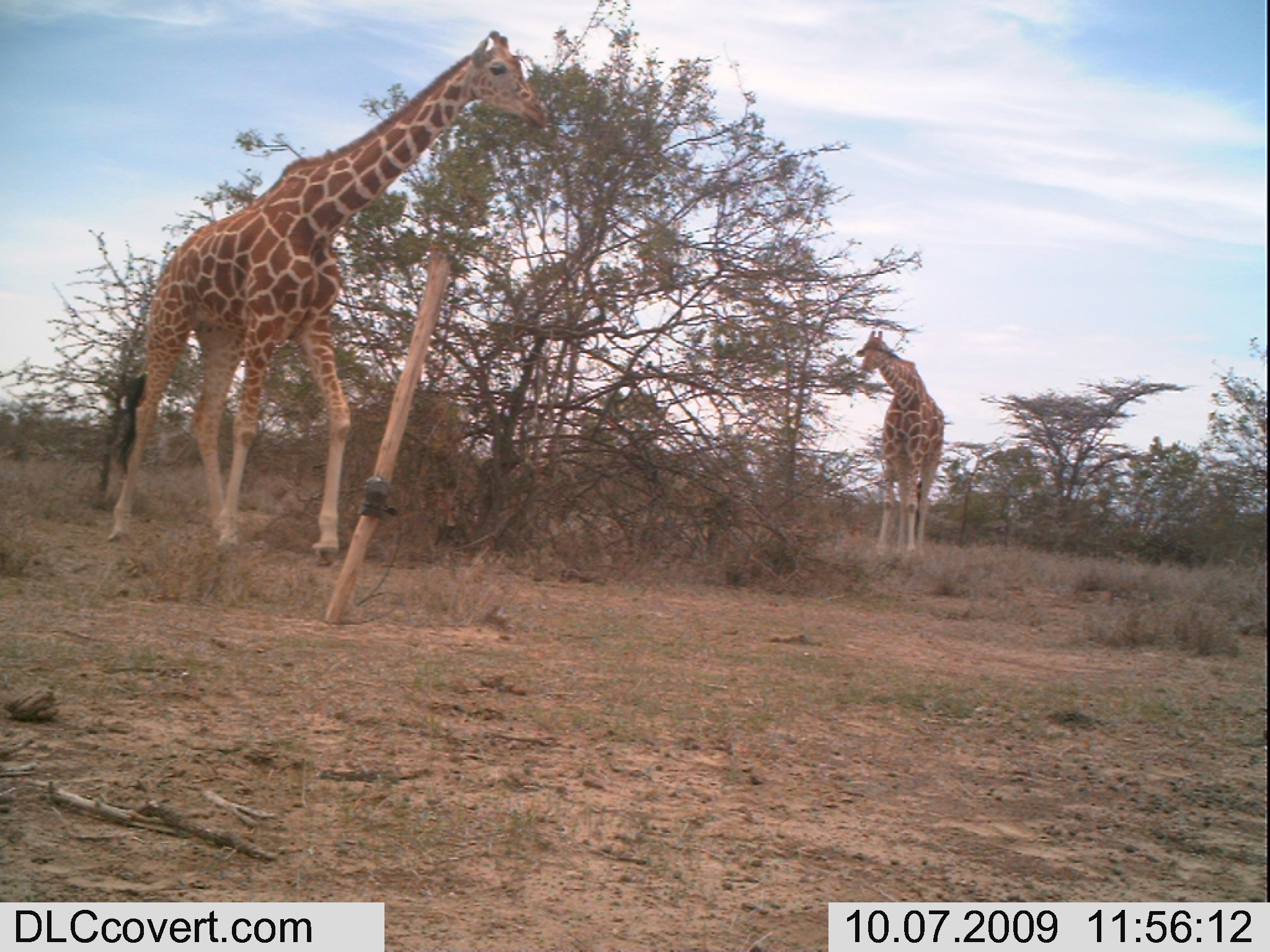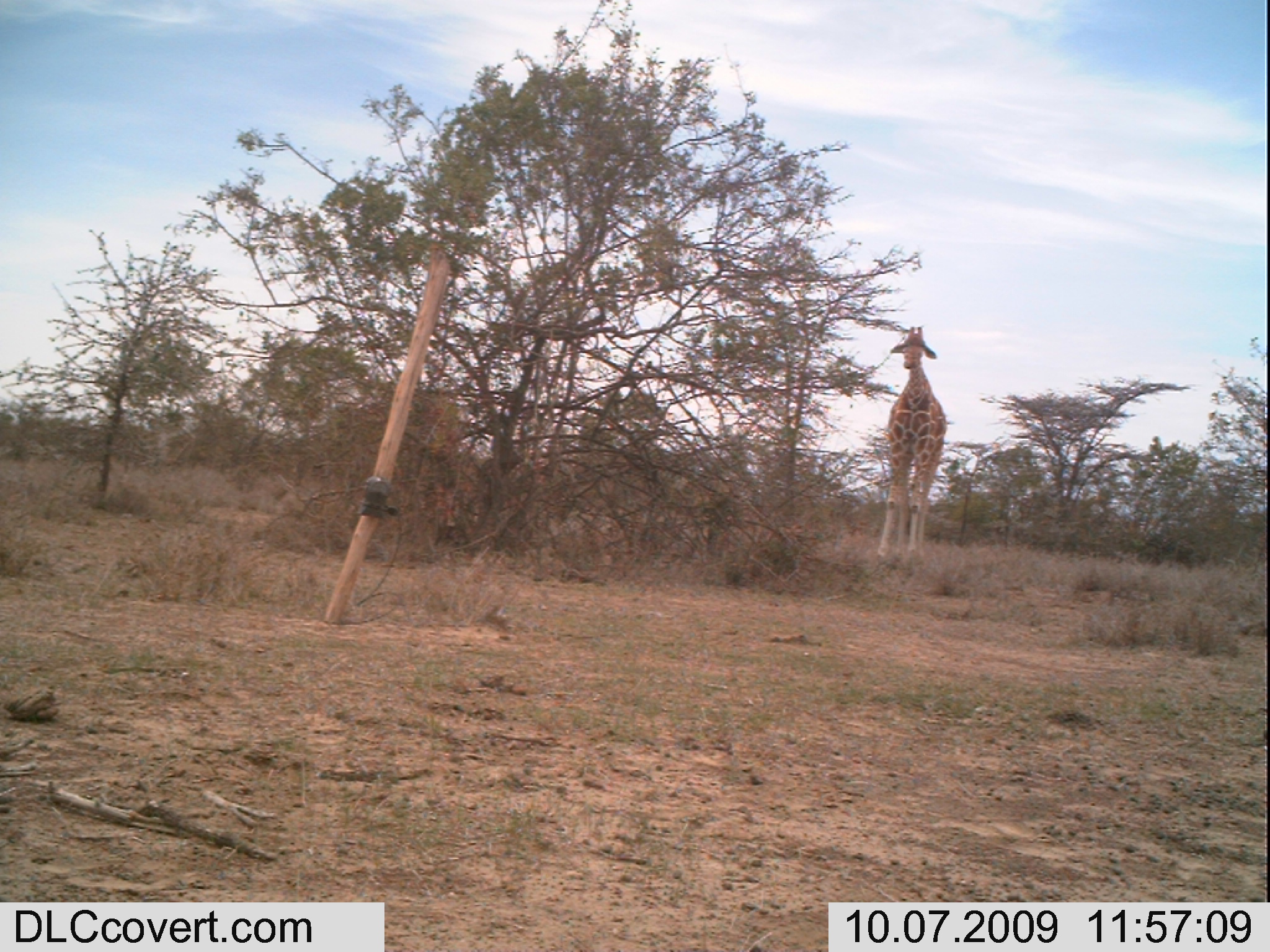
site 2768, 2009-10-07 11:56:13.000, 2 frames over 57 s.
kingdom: Animalia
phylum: Chordata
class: Mammalia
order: Artiodactyla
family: Giraffidae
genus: Giraffa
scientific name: Giraffa camelopardalis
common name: giraffe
Giraffa camelopardalis (giraffe), count 2.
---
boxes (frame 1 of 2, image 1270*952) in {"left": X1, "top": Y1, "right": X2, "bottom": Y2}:
giraffa camelopardalis: {"left": 98, "top": 19, "right": 550, "bottom": 571}; {"left": 854, "top": 326, "right": 944, "bottom": 566}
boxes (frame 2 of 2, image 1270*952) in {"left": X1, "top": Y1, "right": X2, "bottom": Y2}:
giraffa camelopardalis: {"left": 877, "top": 324, "right": 947, "bottom": 568}